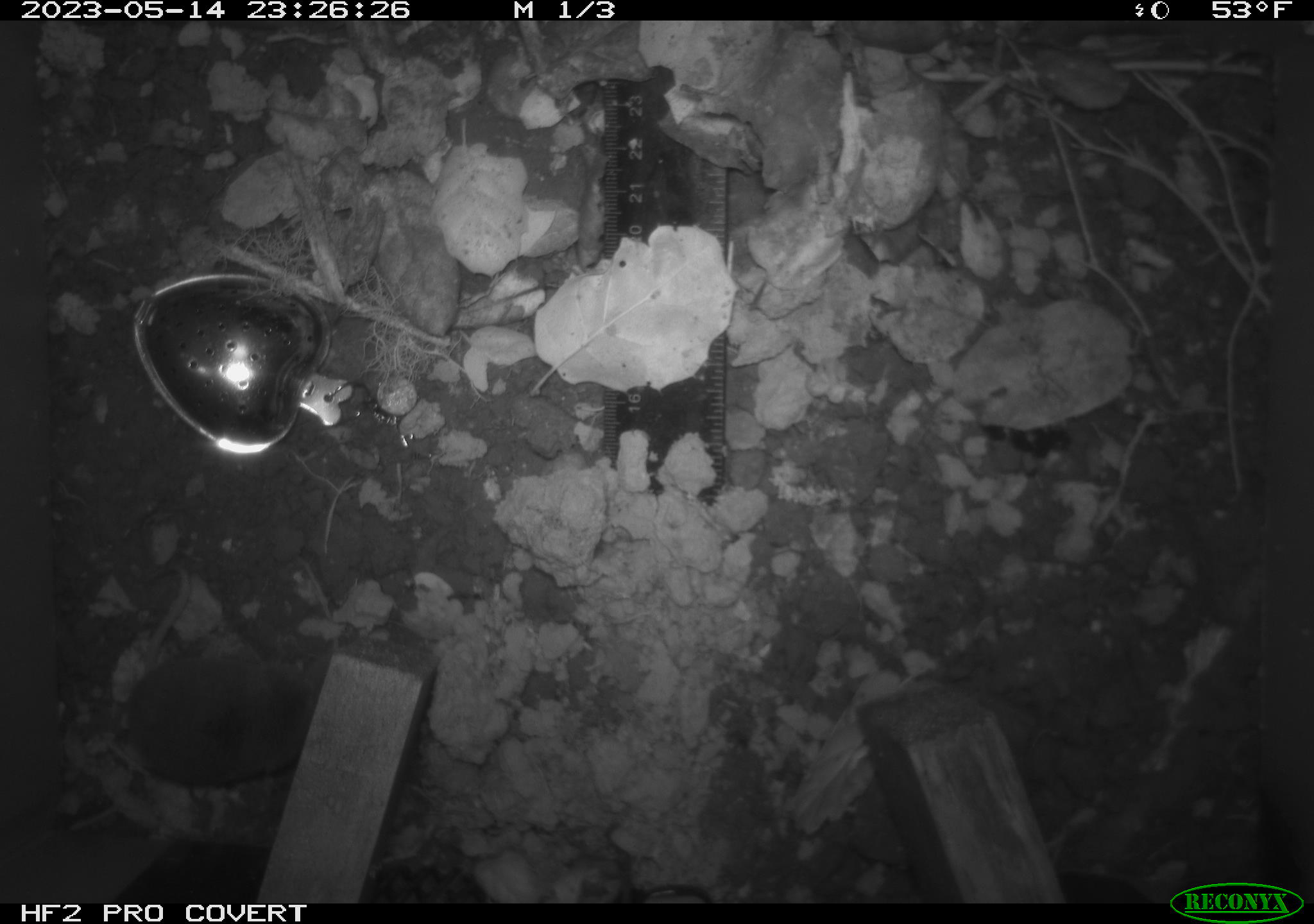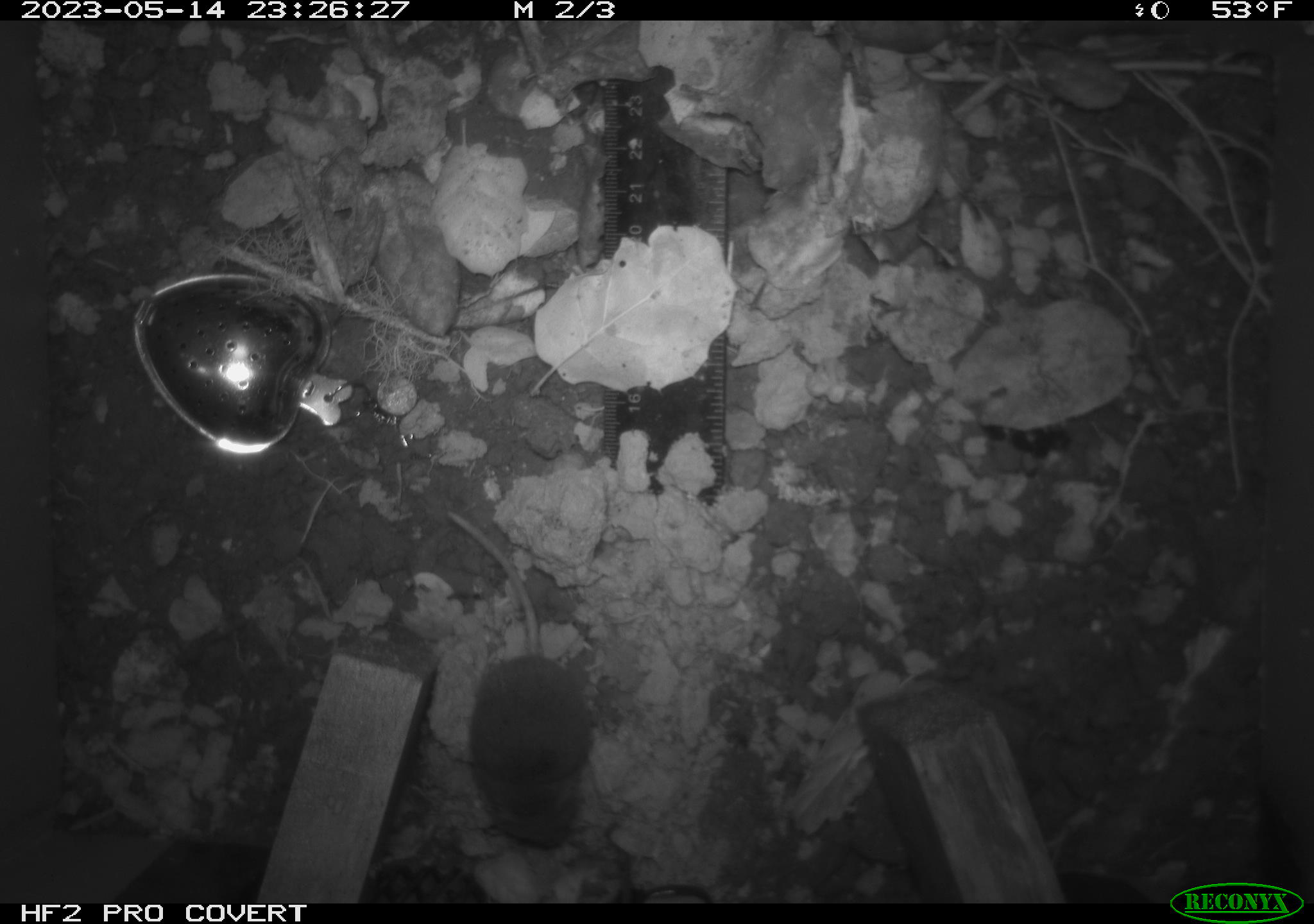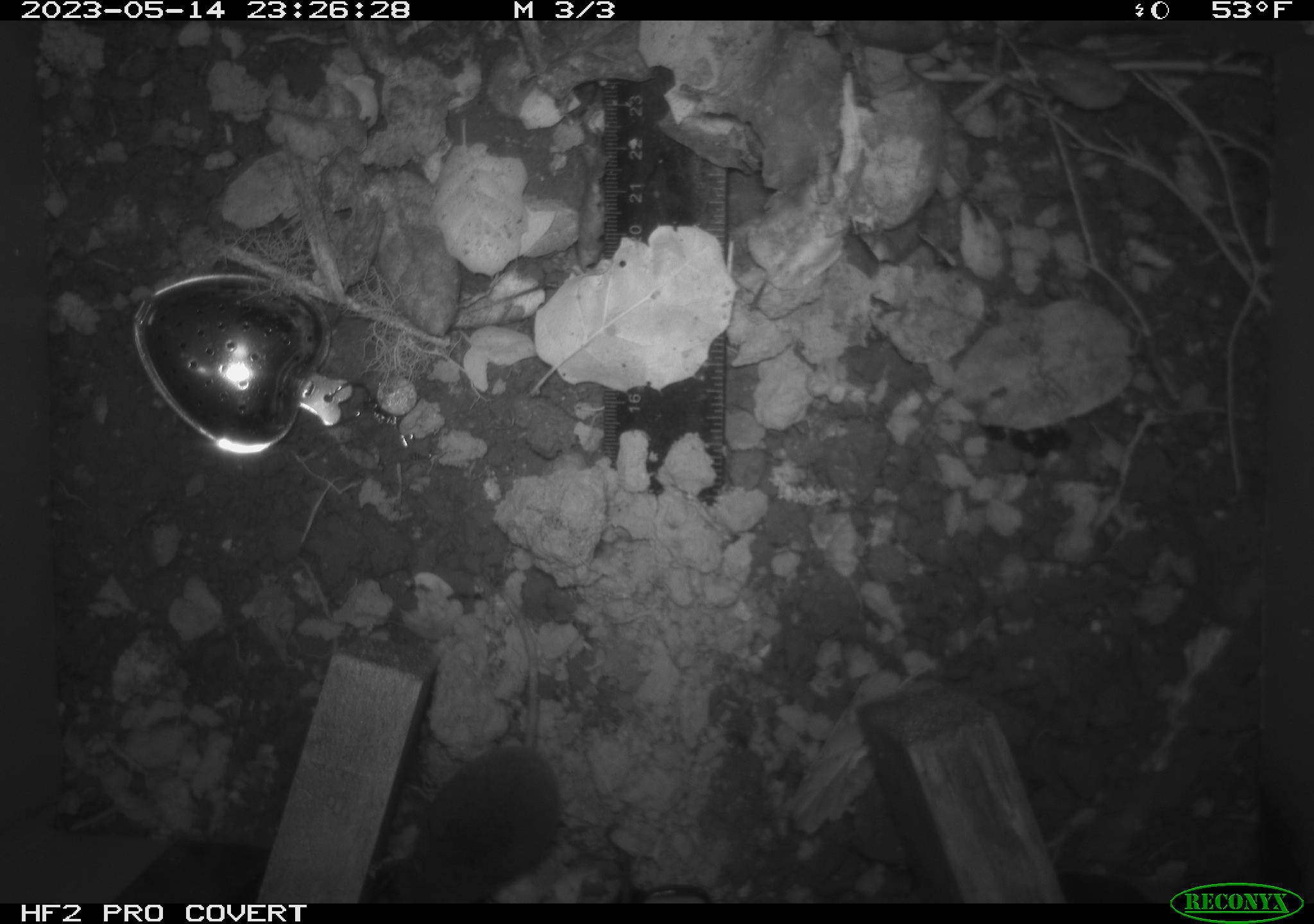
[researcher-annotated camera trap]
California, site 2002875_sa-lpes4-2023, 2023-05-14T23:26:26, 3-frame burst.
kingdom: Animalia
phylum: Chordata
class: Mammalia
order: Eulipotyphla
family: Soricidae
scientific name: Soricidae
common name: shrews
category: soricidae family